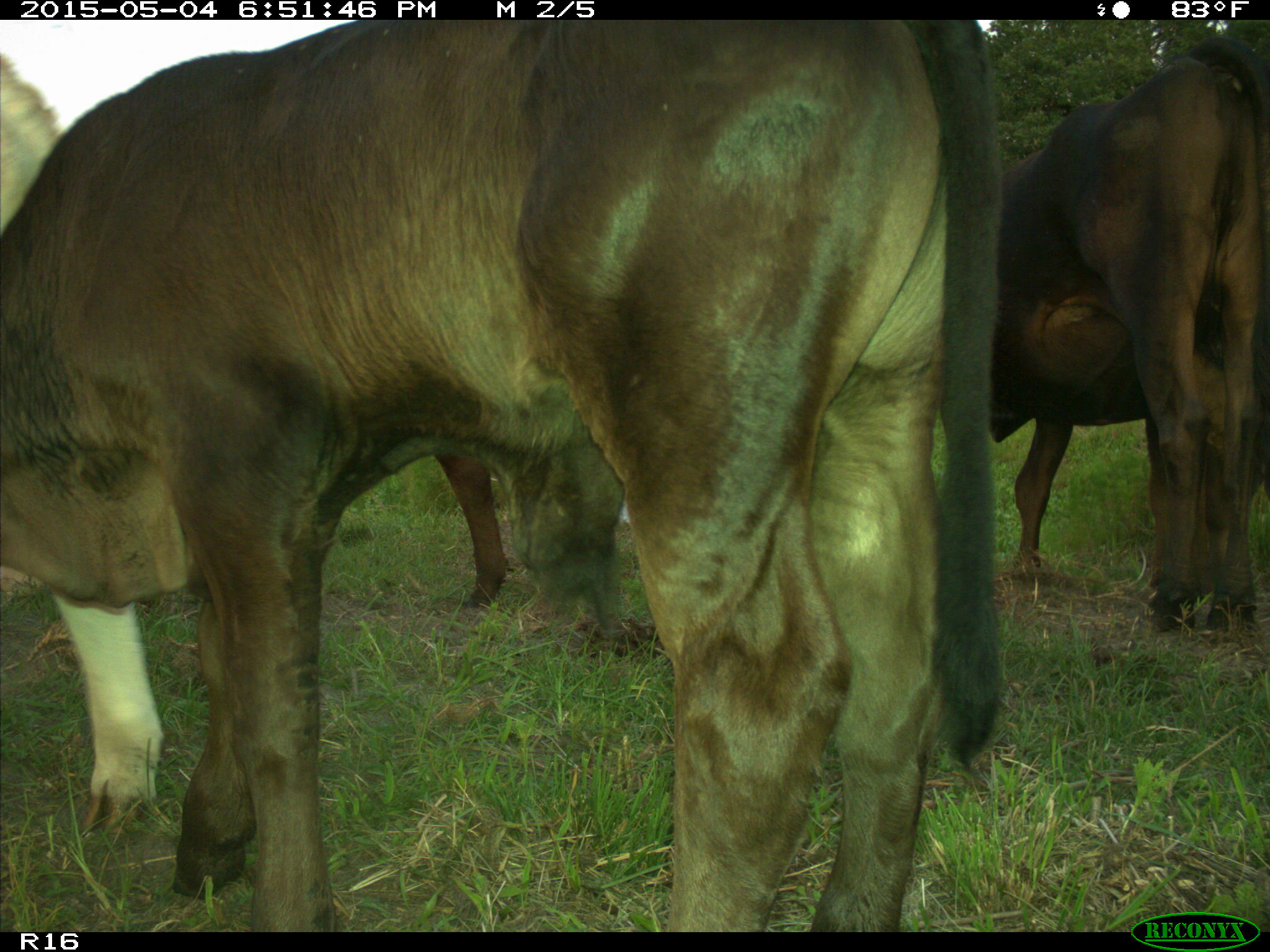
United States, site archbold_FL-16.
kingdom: Animalia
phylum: Chordata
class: Mammalia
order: Artiodactyla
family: Bovidae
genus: Bos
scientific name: Bos taurus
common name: domestic cow